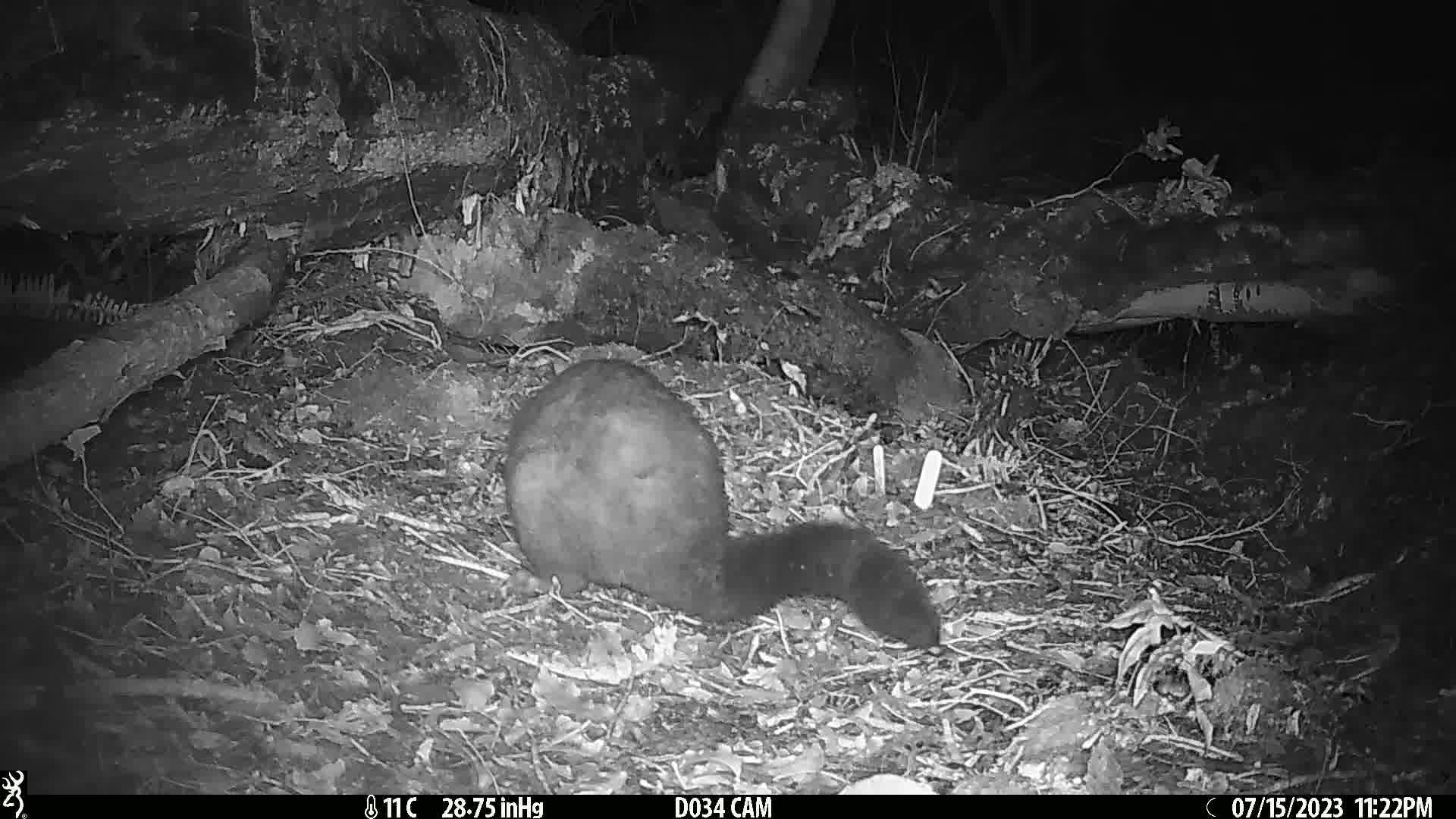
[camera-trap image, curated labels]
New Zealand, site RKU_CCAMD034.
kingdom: Animalia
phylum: Chordata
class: Mammalia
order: Diprotodontia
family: Phalangeridae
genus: Trichosurus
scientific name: Trichosurus vulpecula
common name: common brushtail possum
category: possum